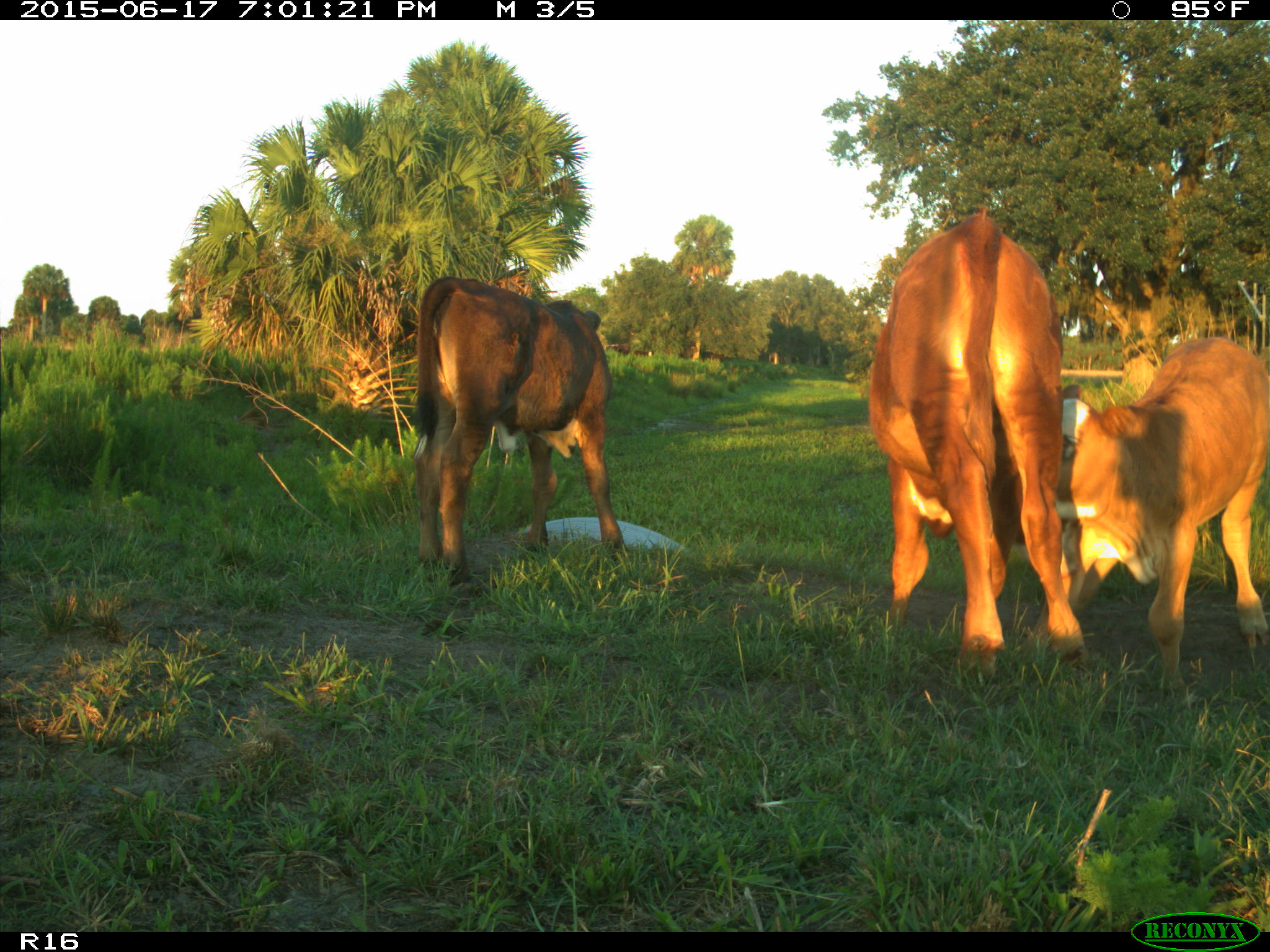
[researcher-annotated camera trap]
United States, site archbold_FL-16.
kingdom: Animalia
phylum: Chordata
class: Mammalia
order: Artiodactyla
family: Bovidae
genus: Bos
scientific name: Bos taurus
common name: domestic cow